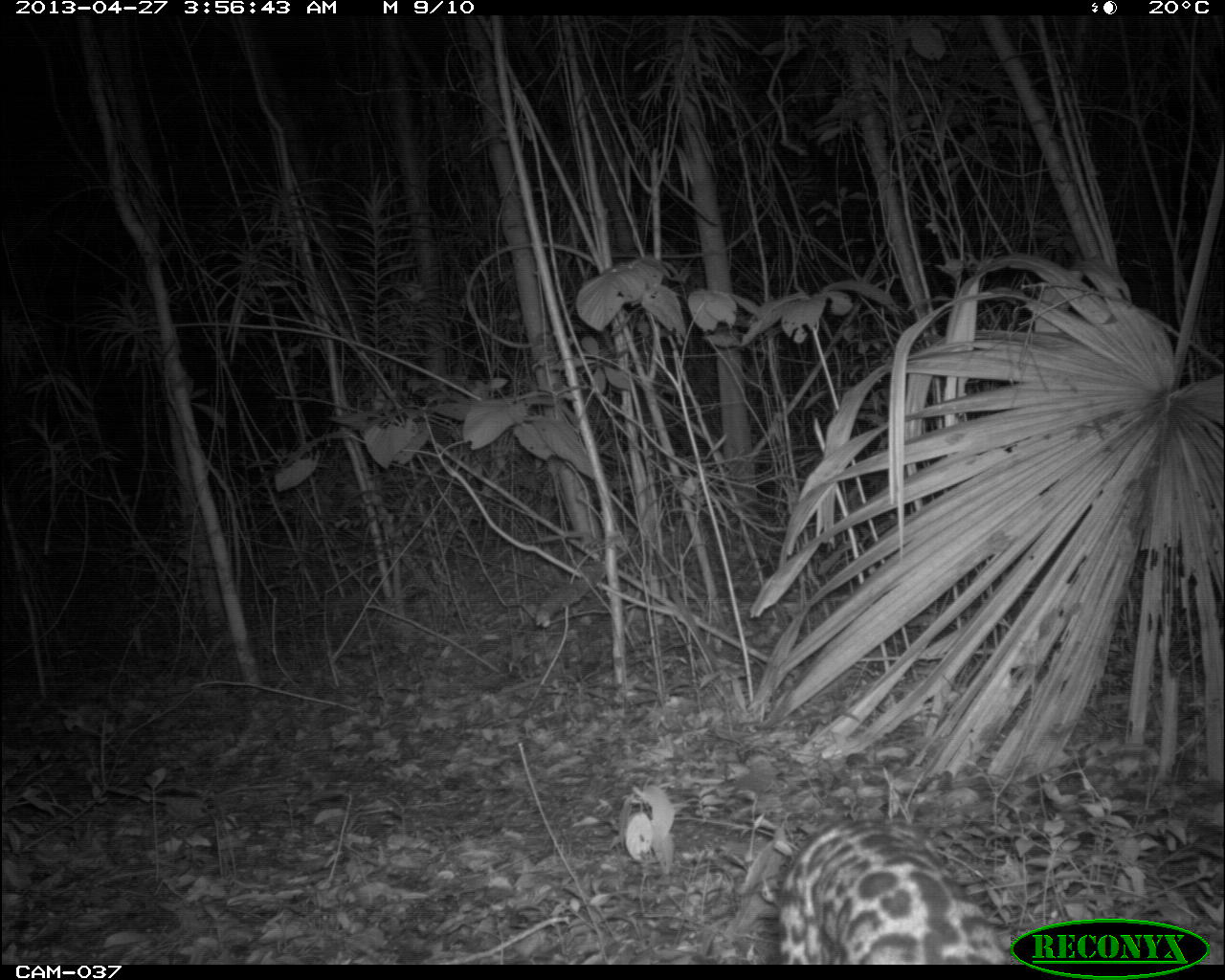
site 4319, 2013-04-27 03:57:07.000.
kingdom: Animalia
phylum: Chordata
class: Mammalia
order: Carnivora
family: Felidae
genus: Leopardus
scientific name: Leopardus pardalis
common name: ocelot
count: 1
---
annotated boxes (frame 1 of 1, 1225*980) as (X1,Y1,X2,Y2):
leopardus pardalis: (774,817,1010,964)